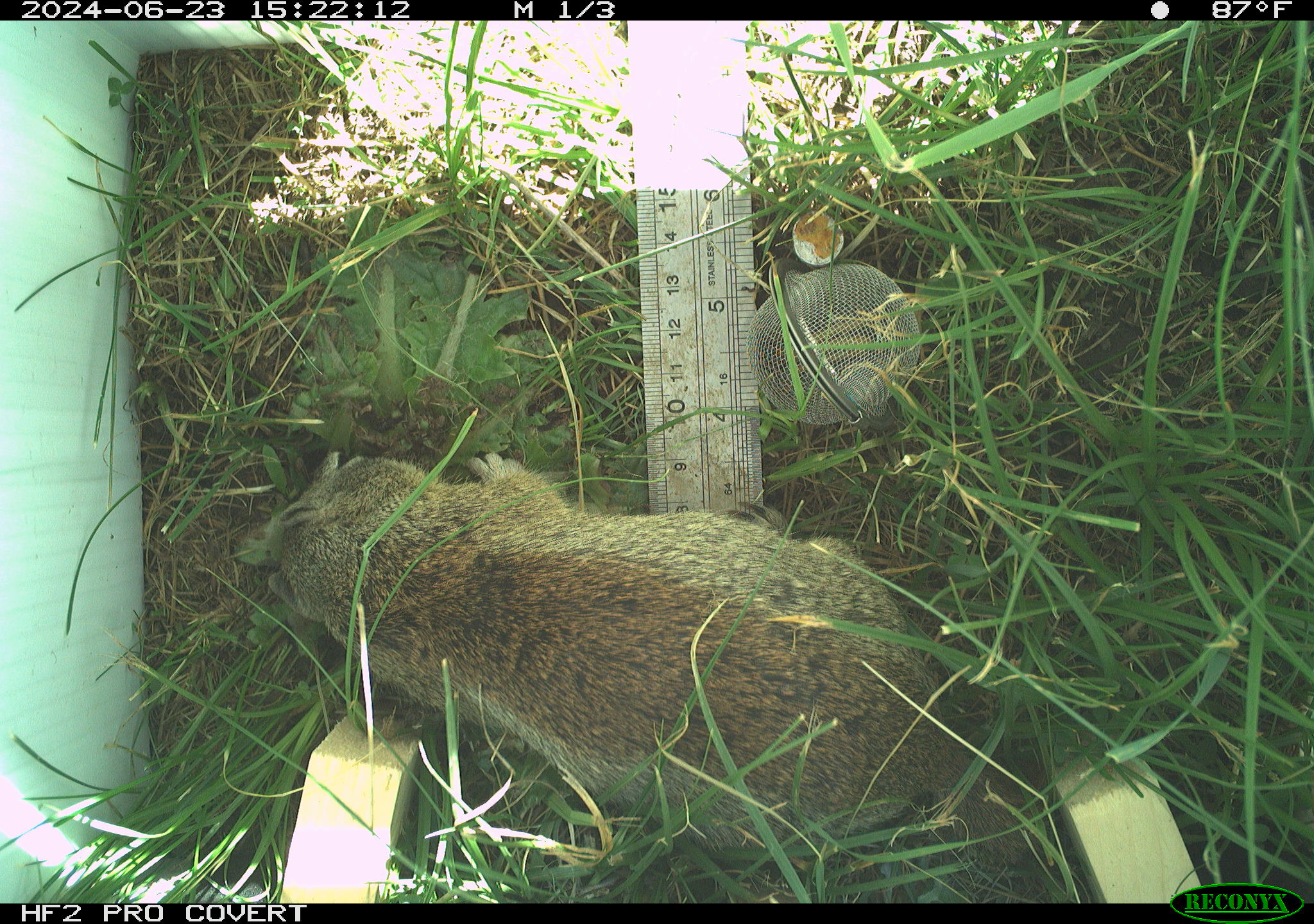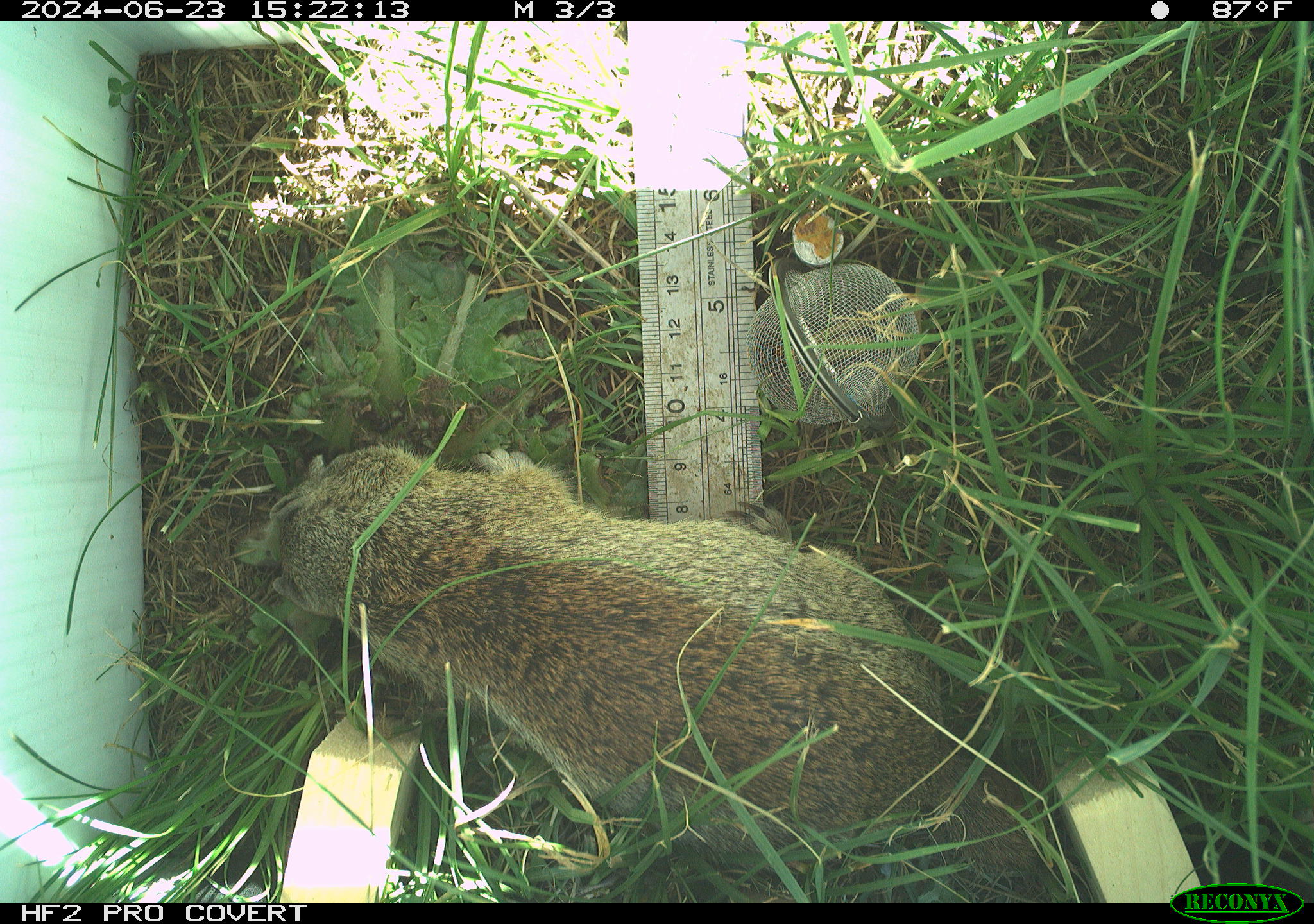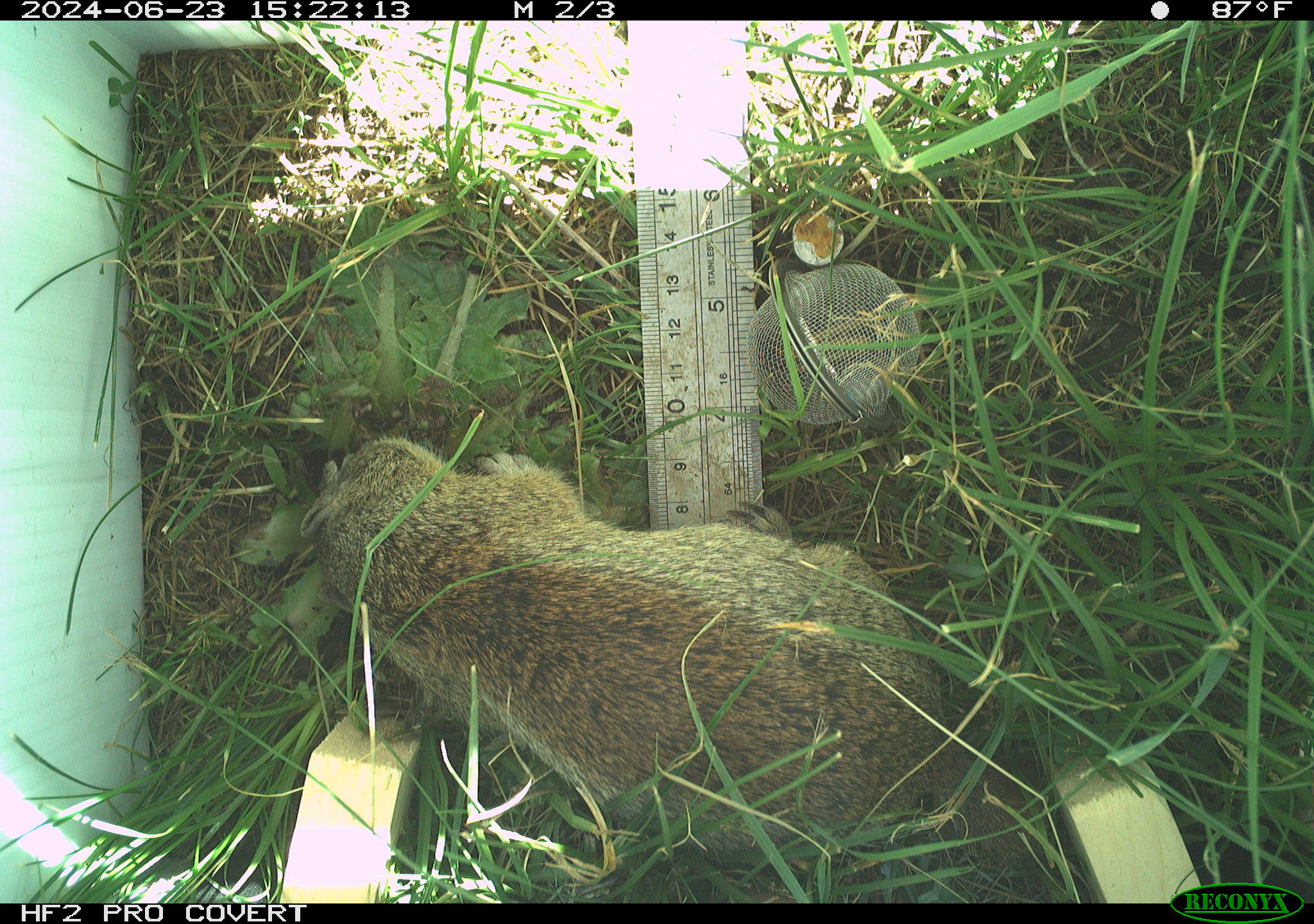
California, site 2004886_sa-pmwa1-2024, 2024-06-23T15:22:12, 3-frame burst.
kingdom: Animalia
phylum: Chordata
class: Mammalia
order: Rodentia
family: Sciuridae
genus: Urocitellus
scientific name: Urocitellus beldingi beldingi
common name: belding's ground squirrel